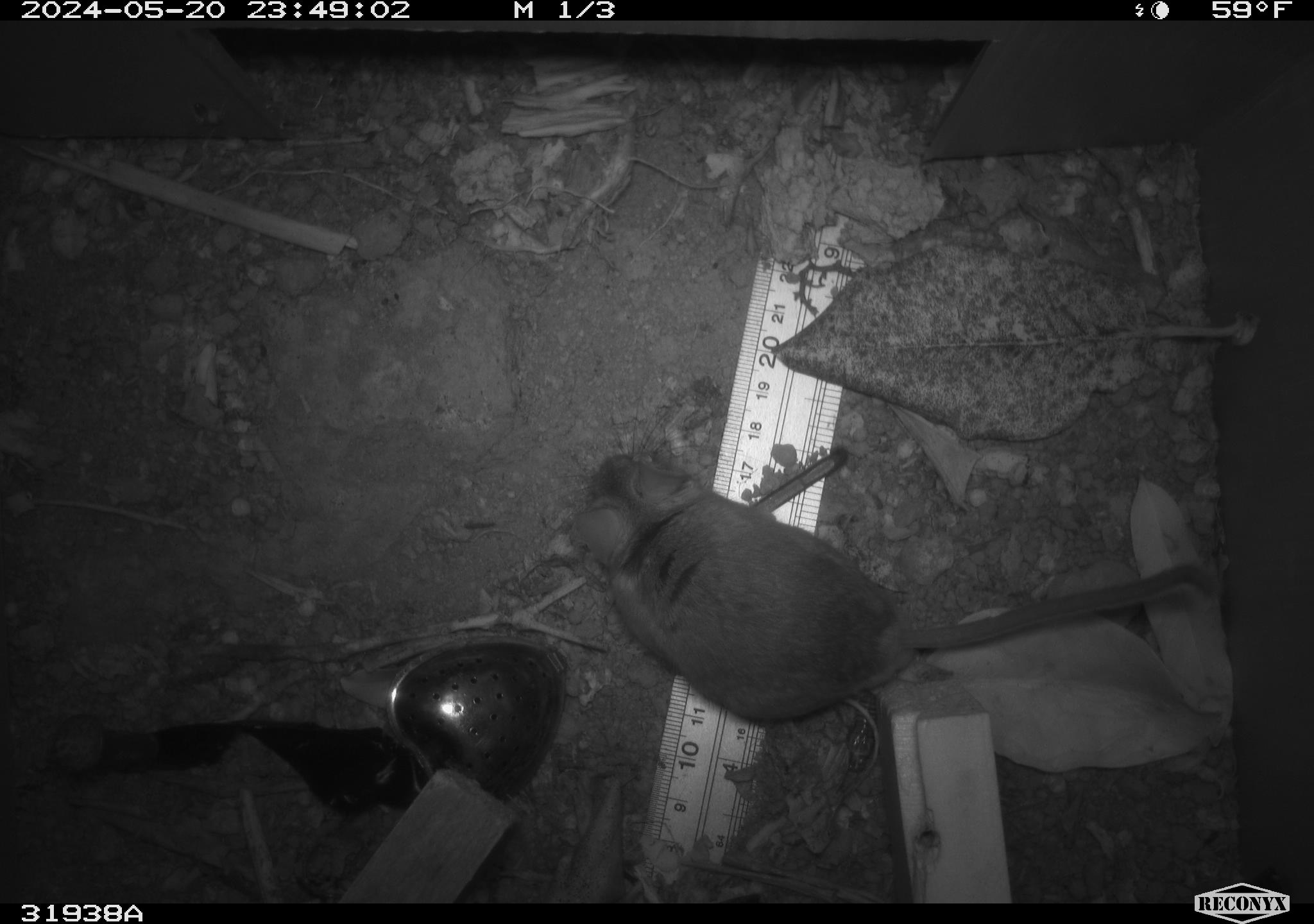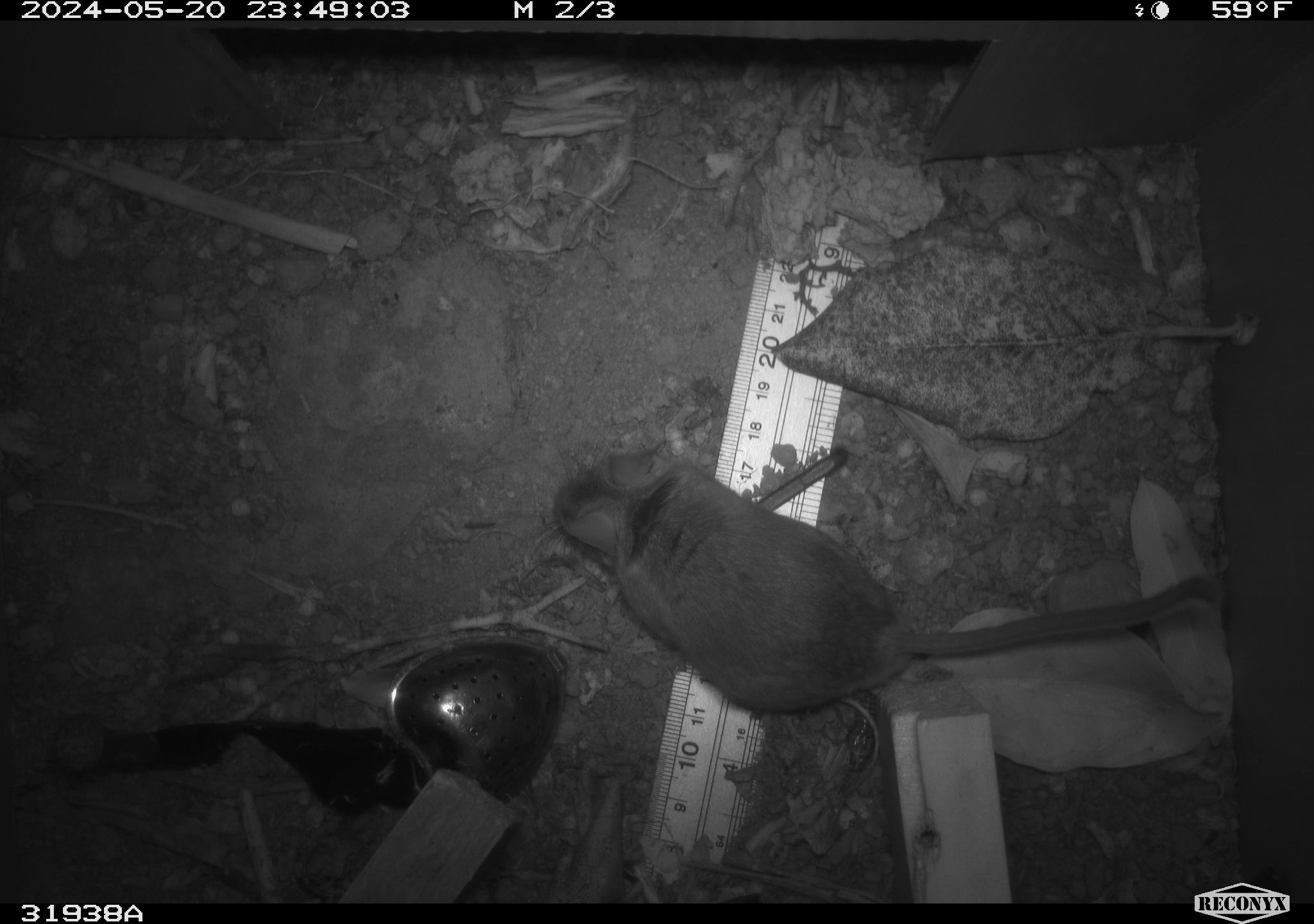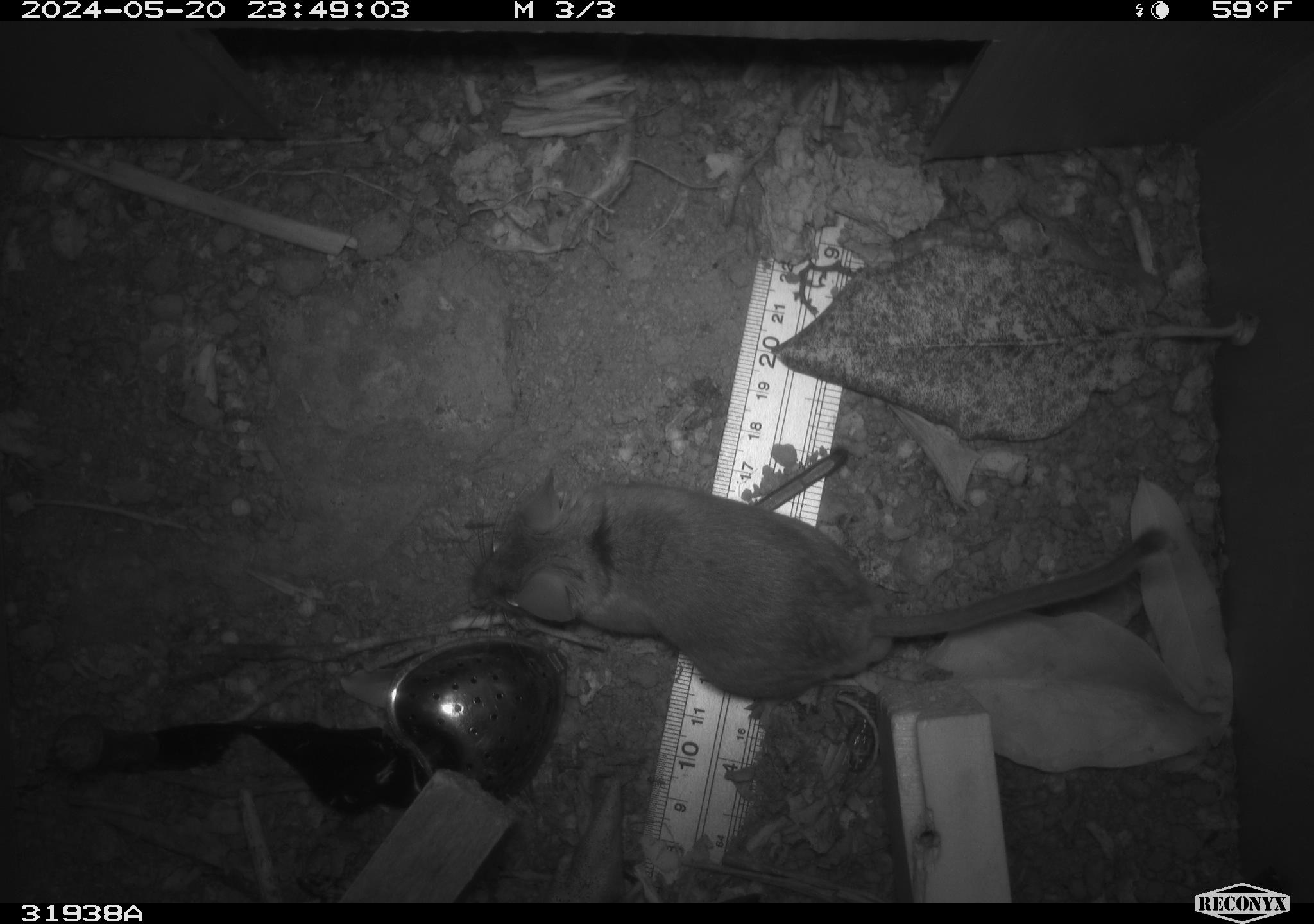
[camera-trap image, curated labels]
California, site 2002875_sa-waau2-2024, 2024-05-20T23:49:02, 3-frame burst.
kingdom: Animalia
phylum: Chordata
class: Mammalia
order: Rodentia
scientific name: Rodentia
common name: rodent